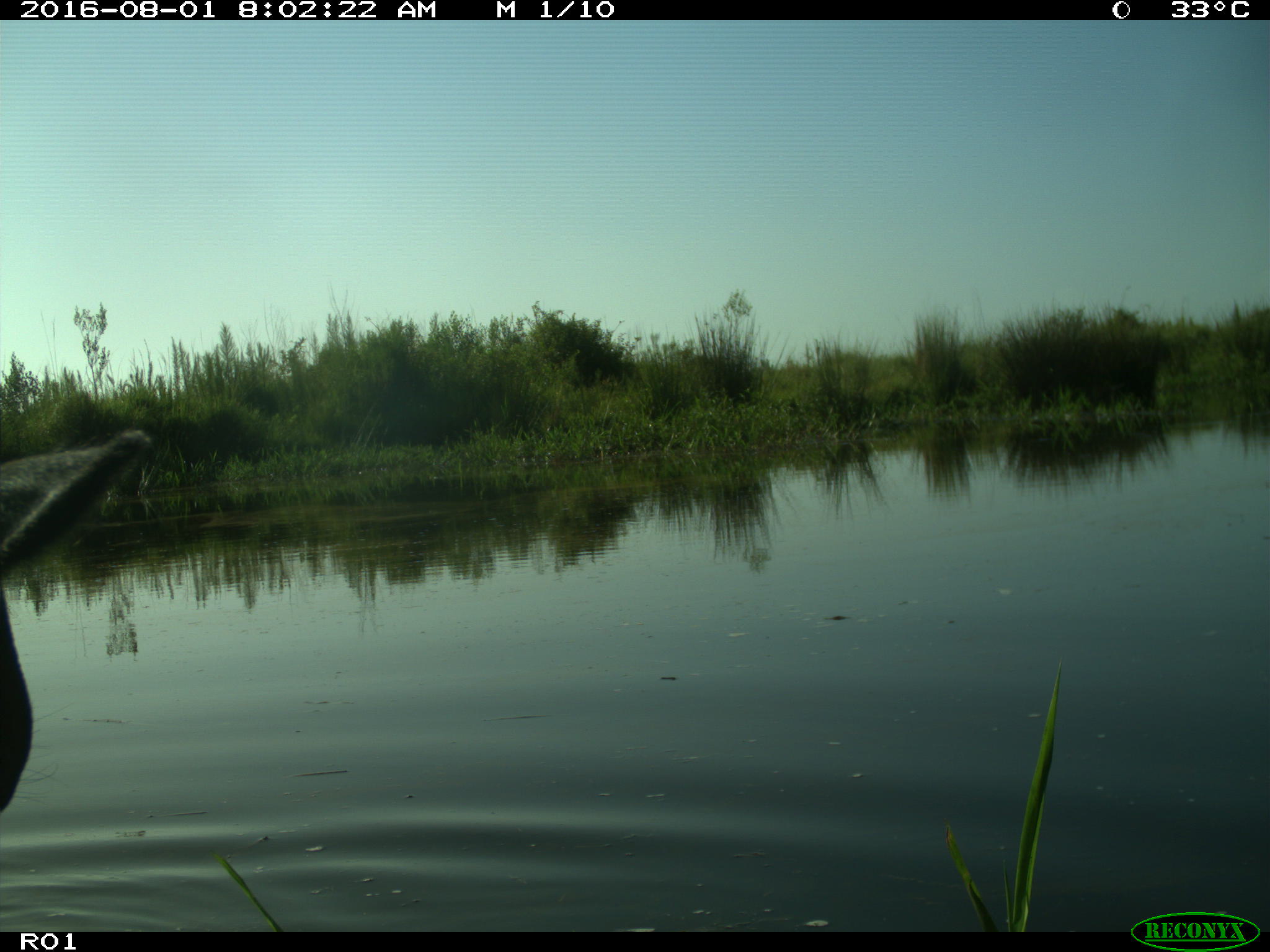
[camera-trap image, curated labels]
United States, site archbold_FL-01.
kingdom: Animalia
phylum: Chordata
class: Mammalia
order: Artiodactyla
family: Bovidae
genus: Bos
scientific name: Bos taurus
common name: domestic cow